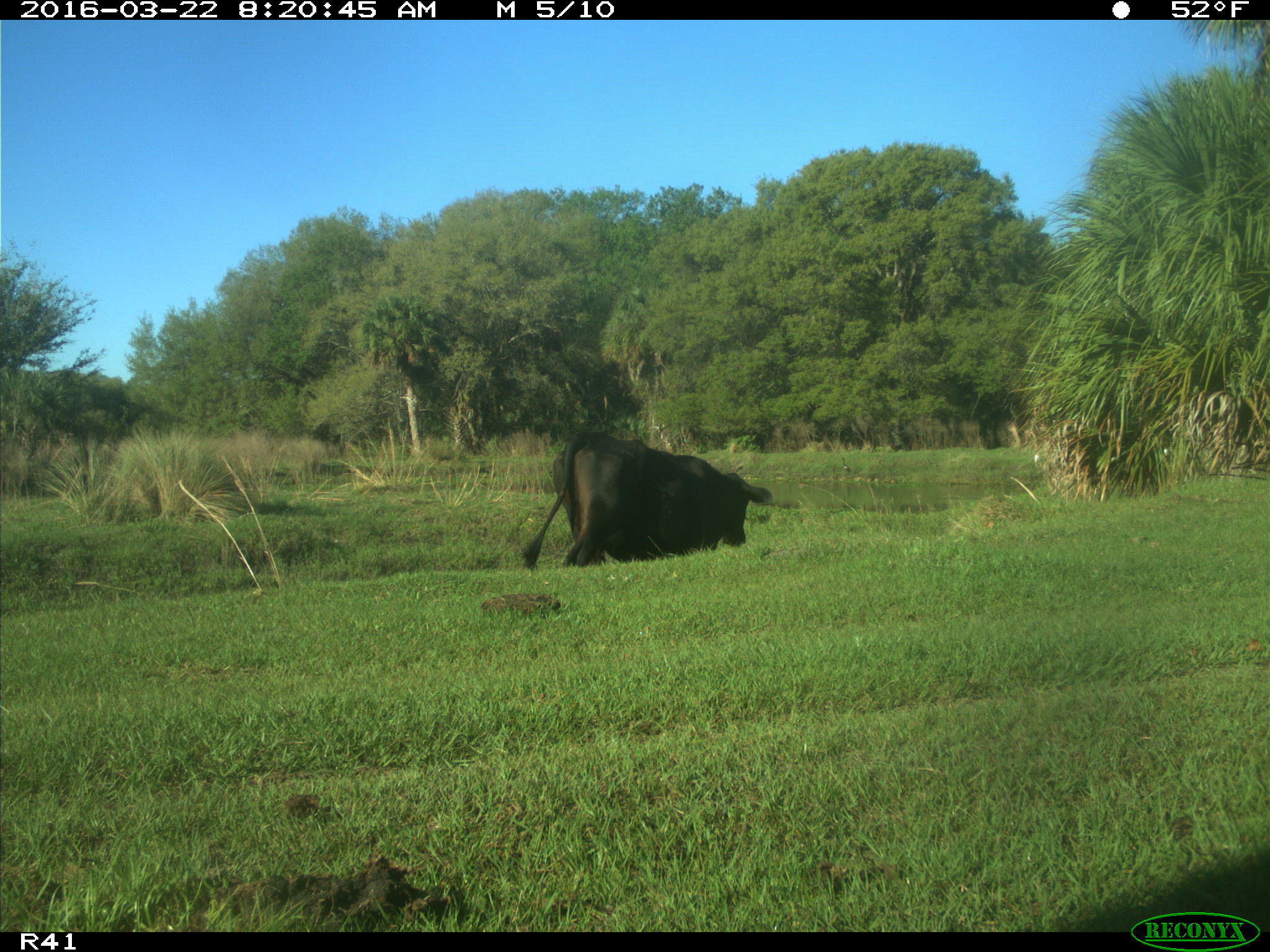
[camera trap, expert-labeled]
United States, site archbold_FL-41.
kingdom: Animalia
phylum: Chordata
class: Mammalia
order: Artiodactyla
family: Bovidae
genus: Bos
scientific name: Bos taurus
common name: domestic cow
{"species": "Bos taurus (domestic cow)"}